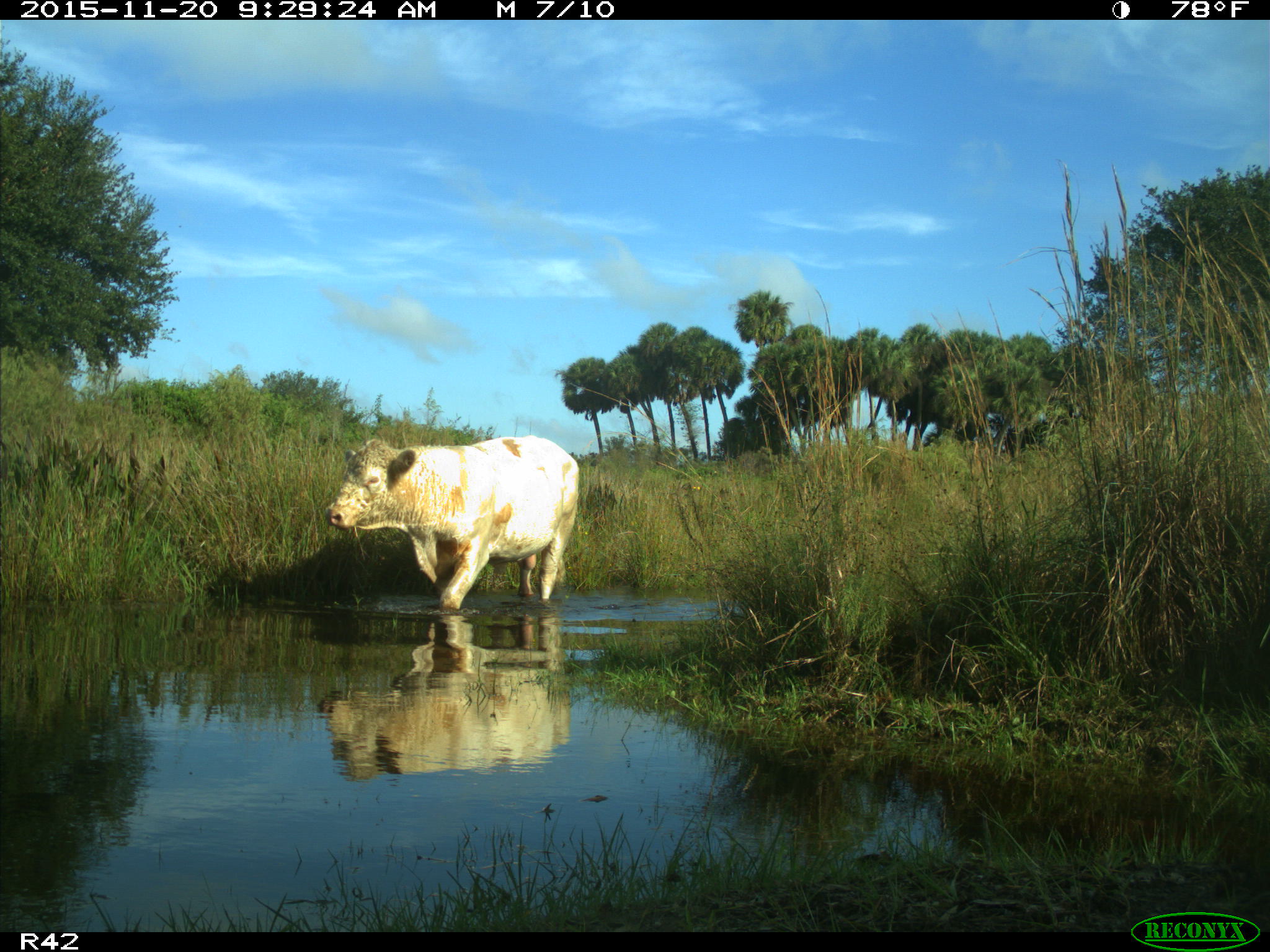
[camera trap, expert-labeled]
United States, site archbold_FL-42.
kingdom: Animalia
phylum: Chordata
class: Mammalia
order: Artiodactyla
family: Bovidae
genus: Bos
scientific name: Bos taurus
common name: domestic cow